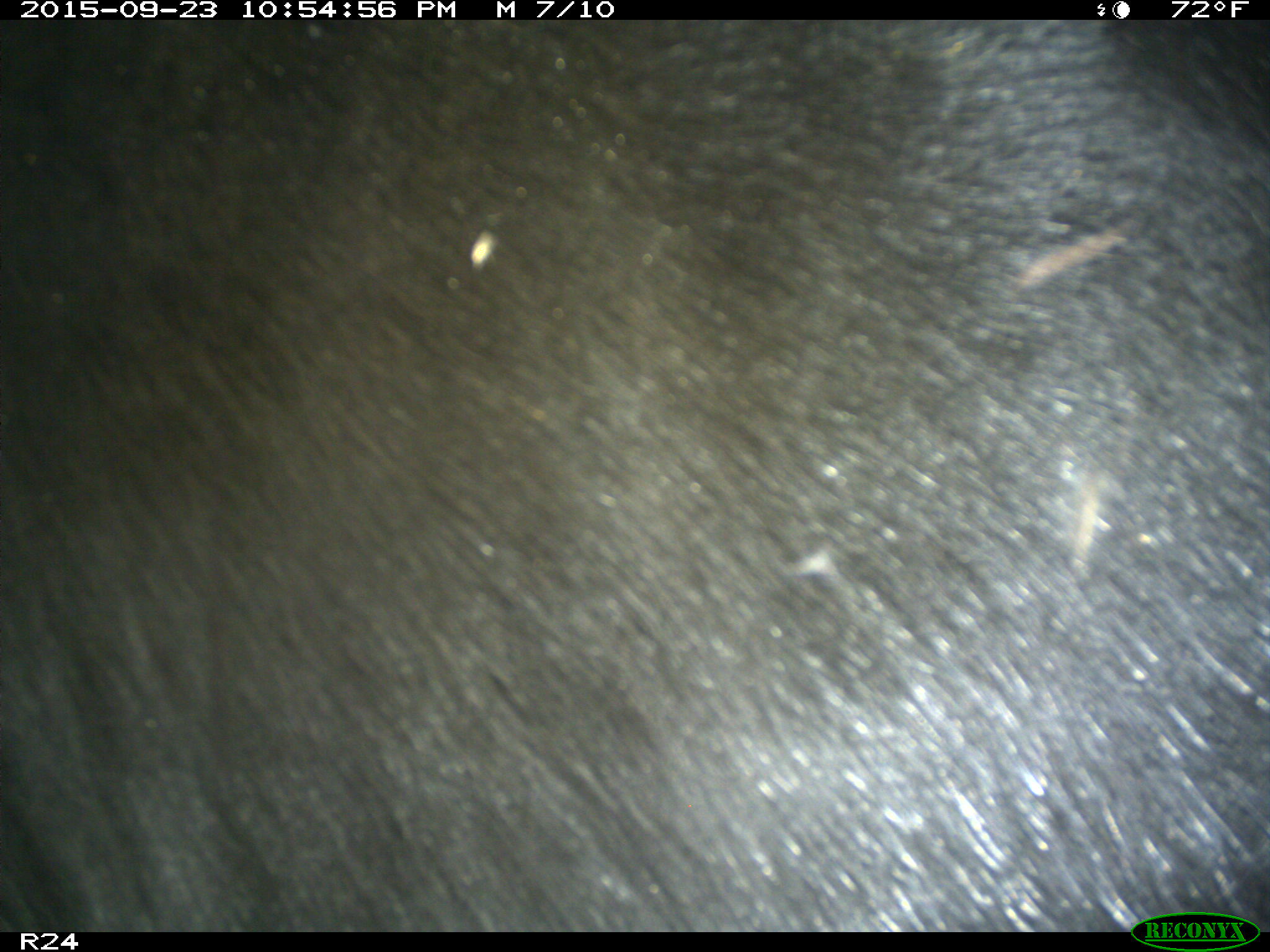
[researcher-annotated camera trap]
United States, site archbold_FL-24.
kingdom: Animalia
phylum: Chordata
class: Mammalia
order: Artiodactyla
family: Bovidae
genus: Bos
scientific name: Bos taurus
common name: domestic cow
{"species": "Bos taurus (domestic cow)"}